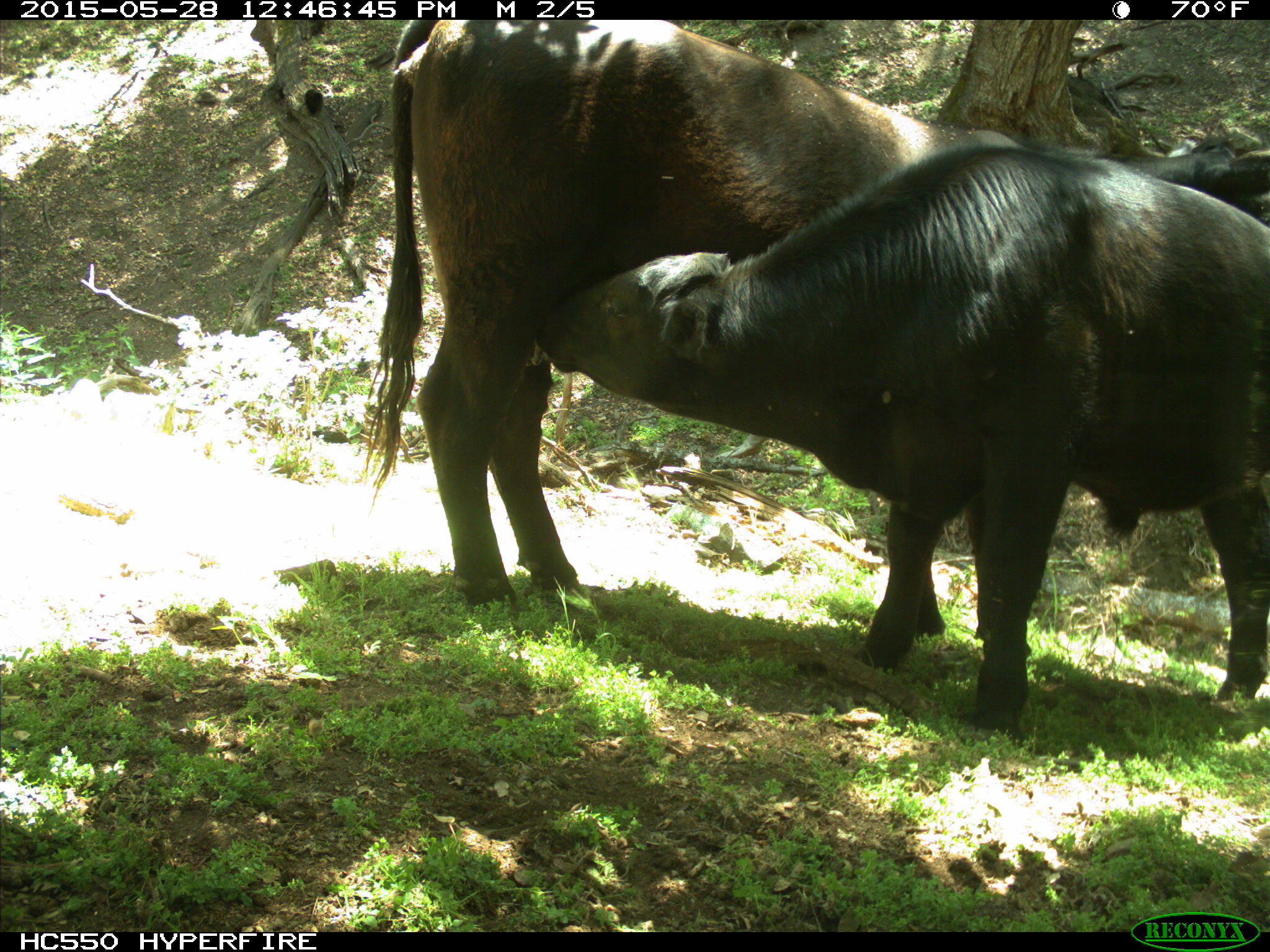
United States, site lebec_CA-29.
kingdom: Animalia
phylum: Chordata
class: Mammalia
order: Artiodactyla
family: Bovidae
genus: Bos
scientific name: Bos taurus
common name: domestic cow